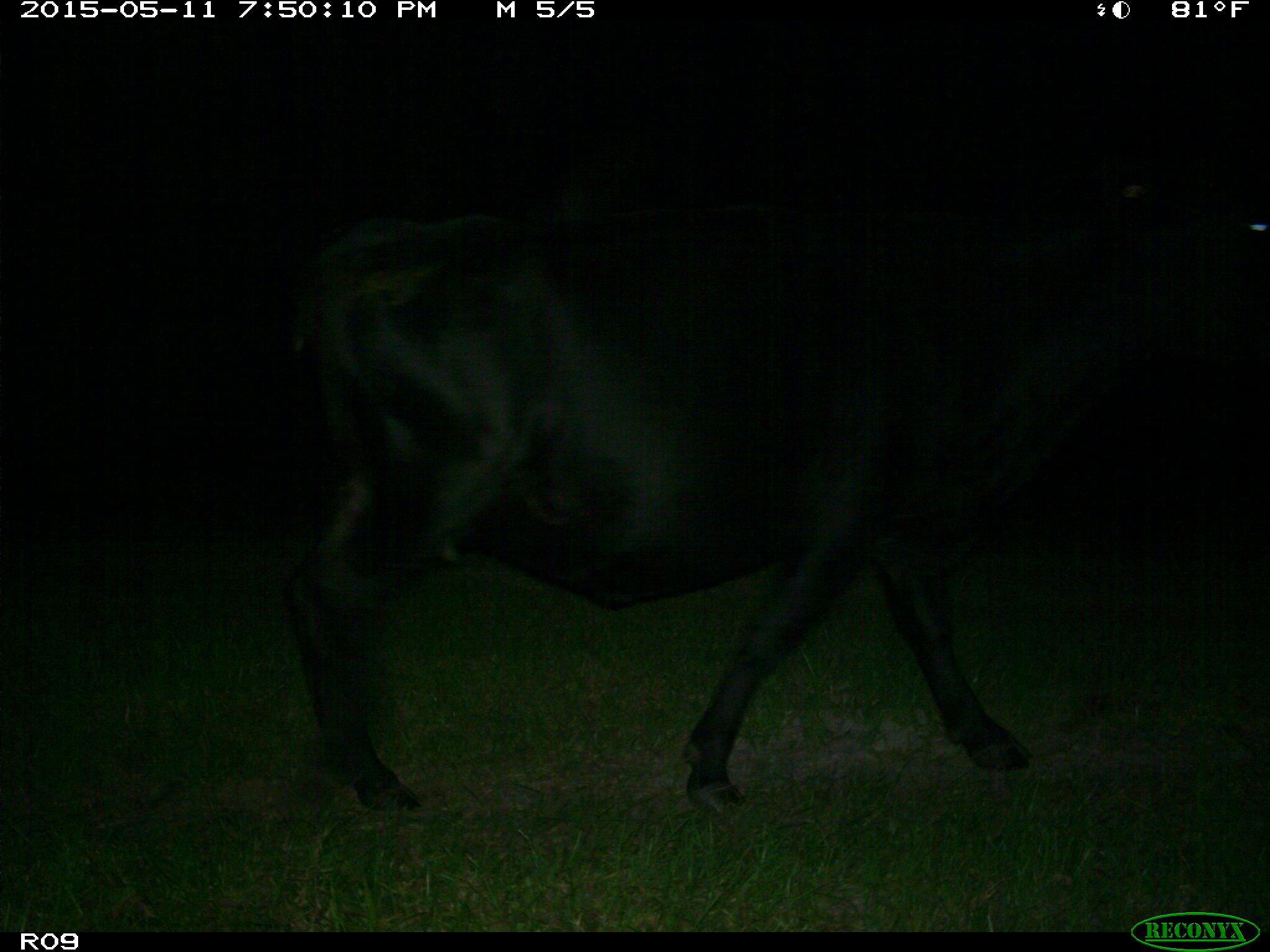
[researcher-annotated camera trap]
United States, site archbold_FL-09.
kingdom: Animalia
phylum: Chordata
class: Mammalia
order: Artiodactyla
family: Bovidae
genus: Bos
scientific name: Bos taurus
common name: domestic cow